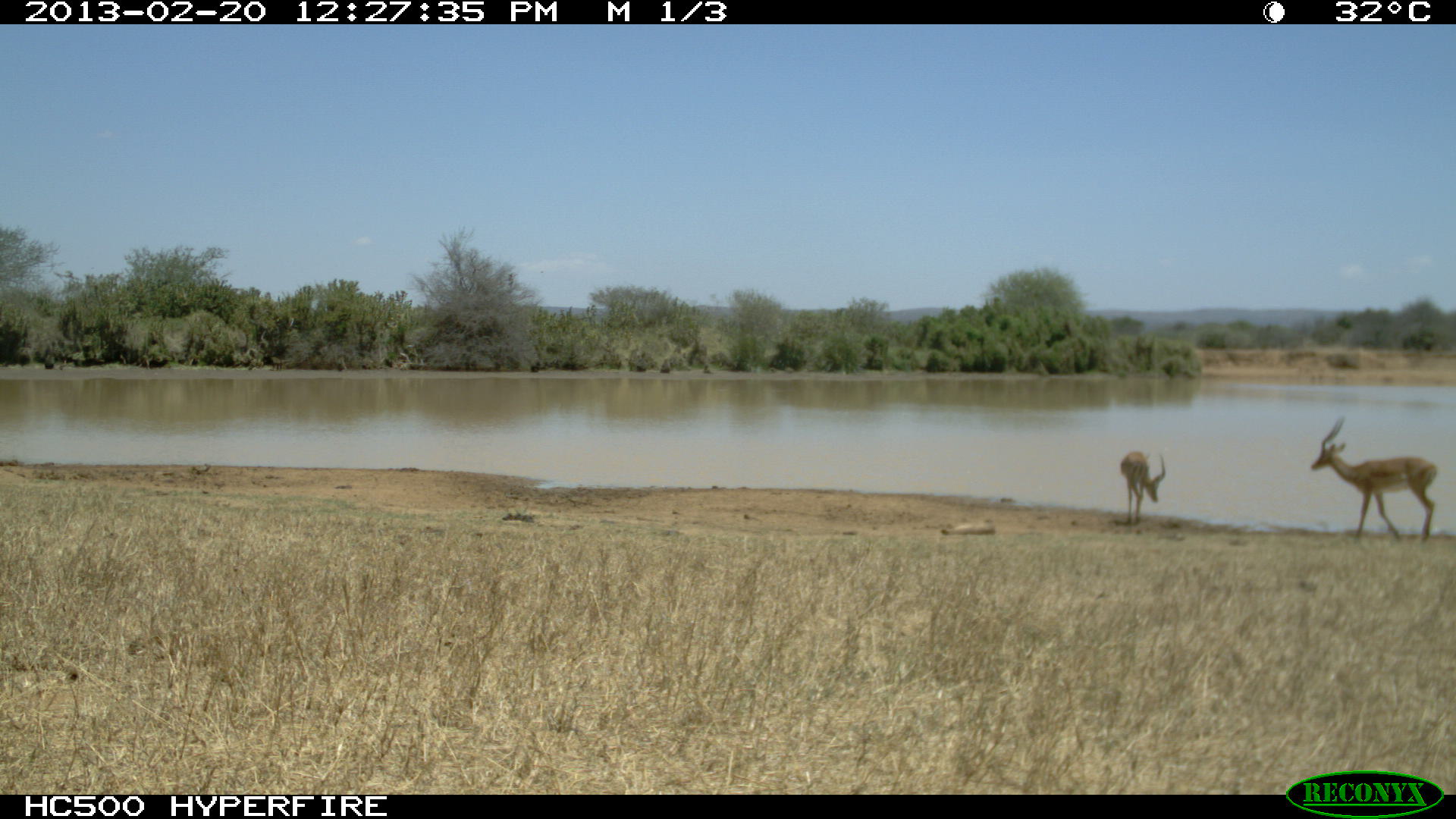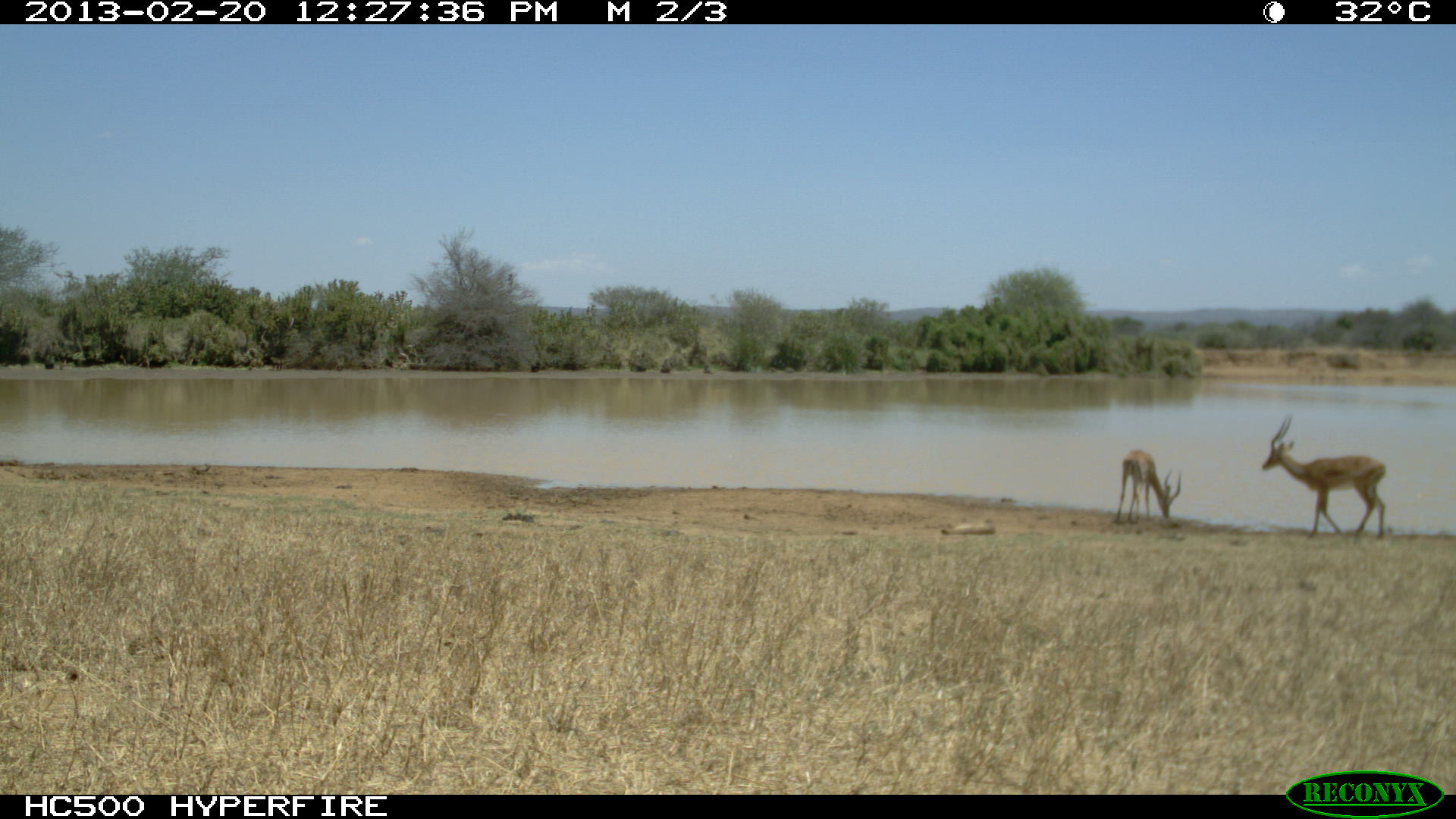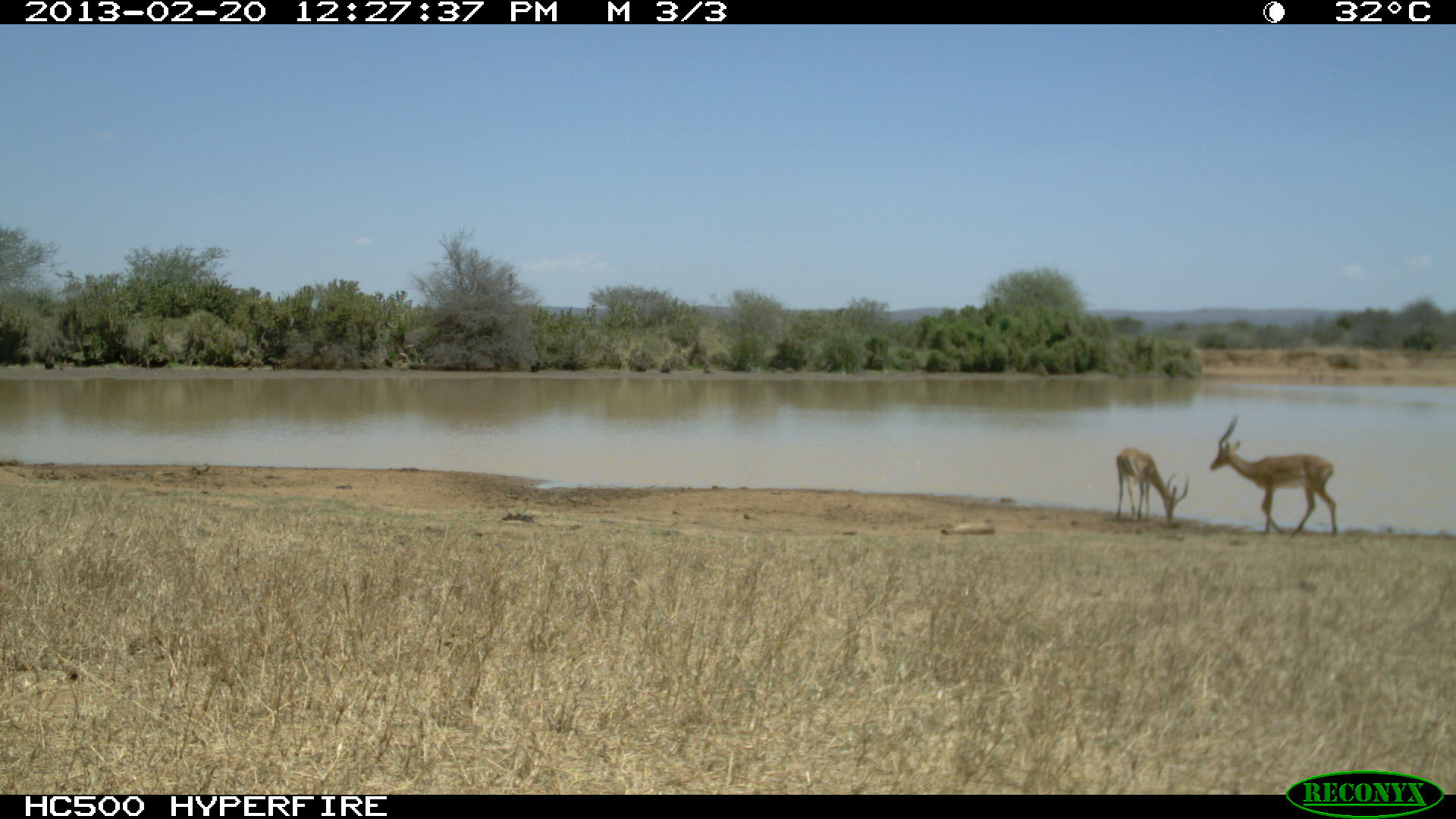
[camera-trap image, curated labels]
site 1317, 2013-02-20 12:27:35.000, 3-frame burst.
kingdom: Animalia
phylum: Chordata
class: Mammalia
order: Artiodactyla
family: Bovidae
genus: Aepyceros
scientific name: Aepyceros melampus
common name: impala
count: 2